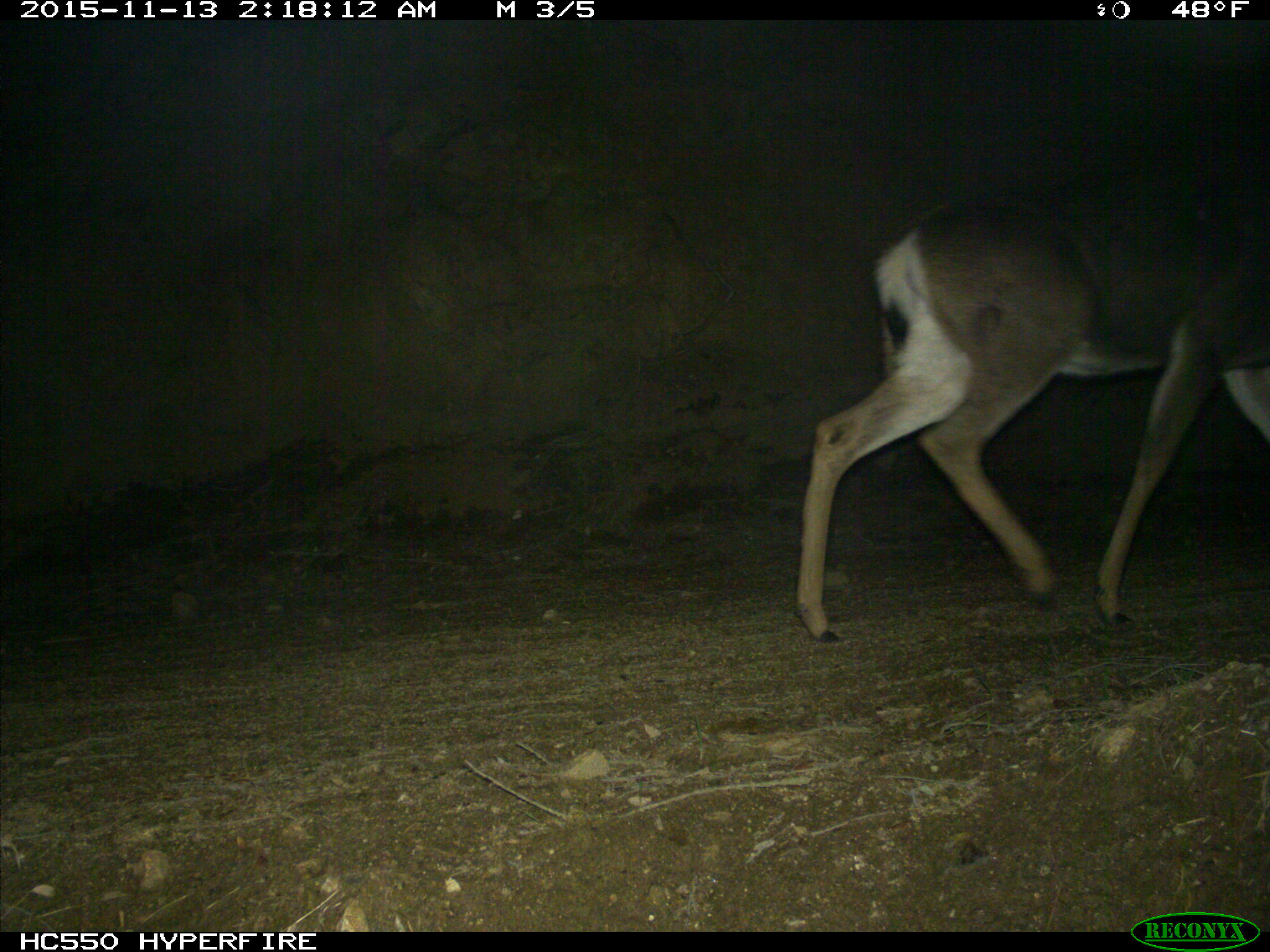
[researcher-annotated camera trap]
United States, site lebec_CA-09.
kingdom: Animalia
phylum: Chordata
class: Mammalia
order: Artiodactyla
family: Cervidae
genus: Odocoileus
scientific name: Odocoileus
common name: deer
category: unidentified deer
Unidentified deer (deer) (Odocoileus).